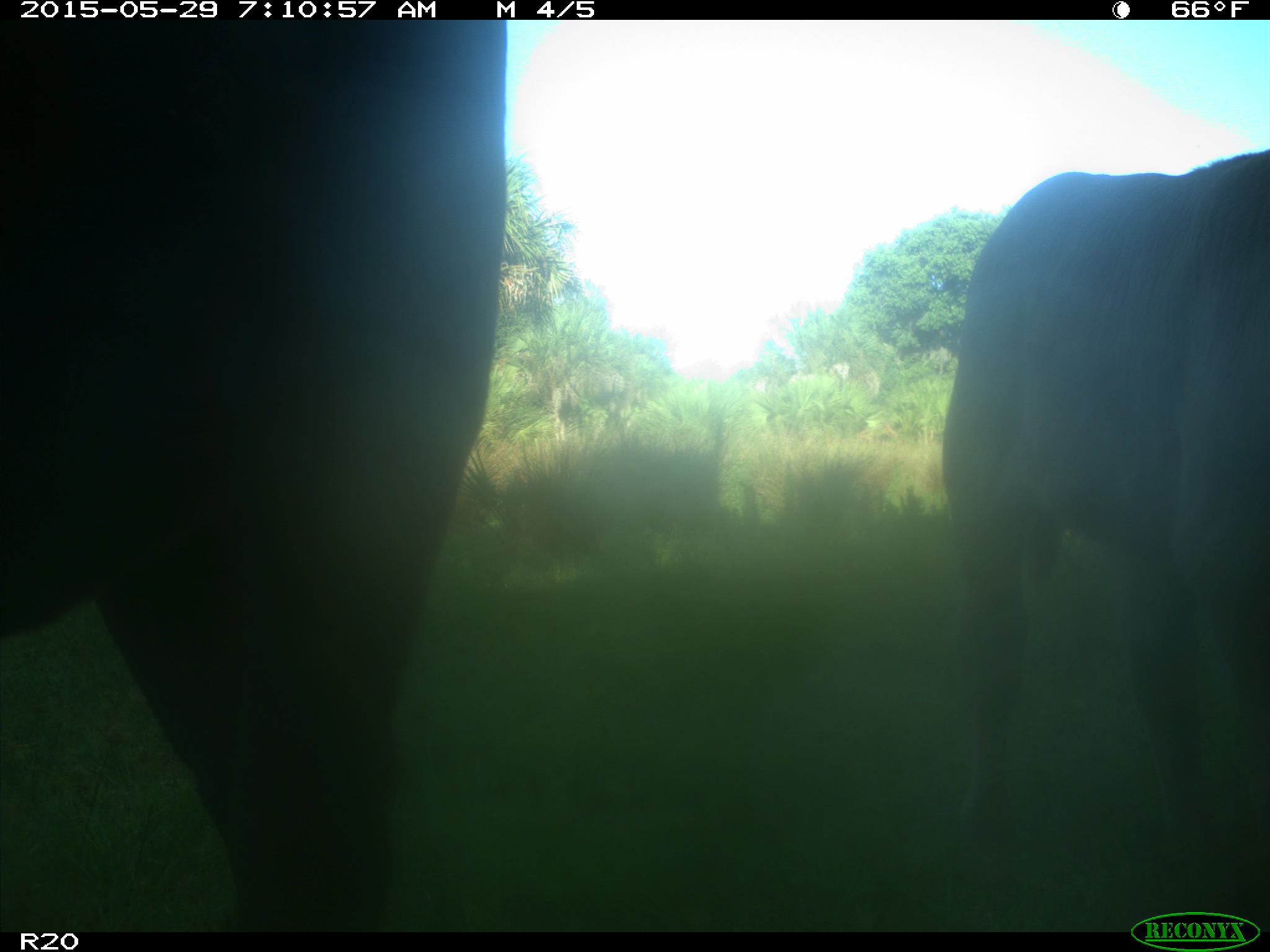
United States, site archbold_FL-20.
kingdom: Animalia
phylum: Chordata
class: Mammalia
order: Artiodactyla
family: Bovidae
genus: Bos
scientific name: Bos taurus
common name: domestic cow